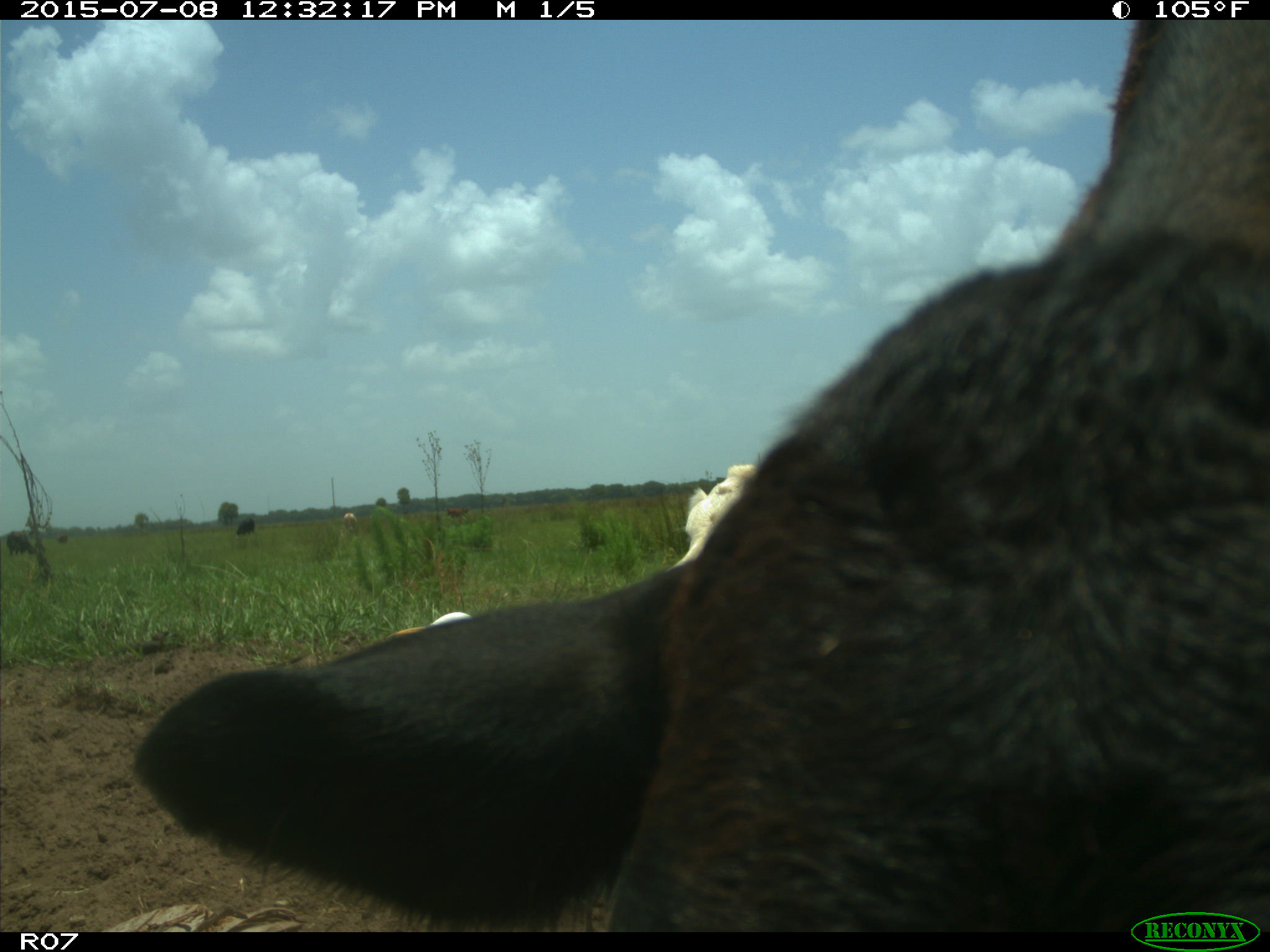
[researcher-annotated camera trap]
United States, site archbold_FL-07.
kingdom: Animalia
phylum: Chordata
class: Mammalia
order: Artiodactyla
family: Bovidae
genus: Bos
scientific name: Bos taurus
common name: domestic cow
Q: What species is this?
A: Bos taurus (domestic cow).